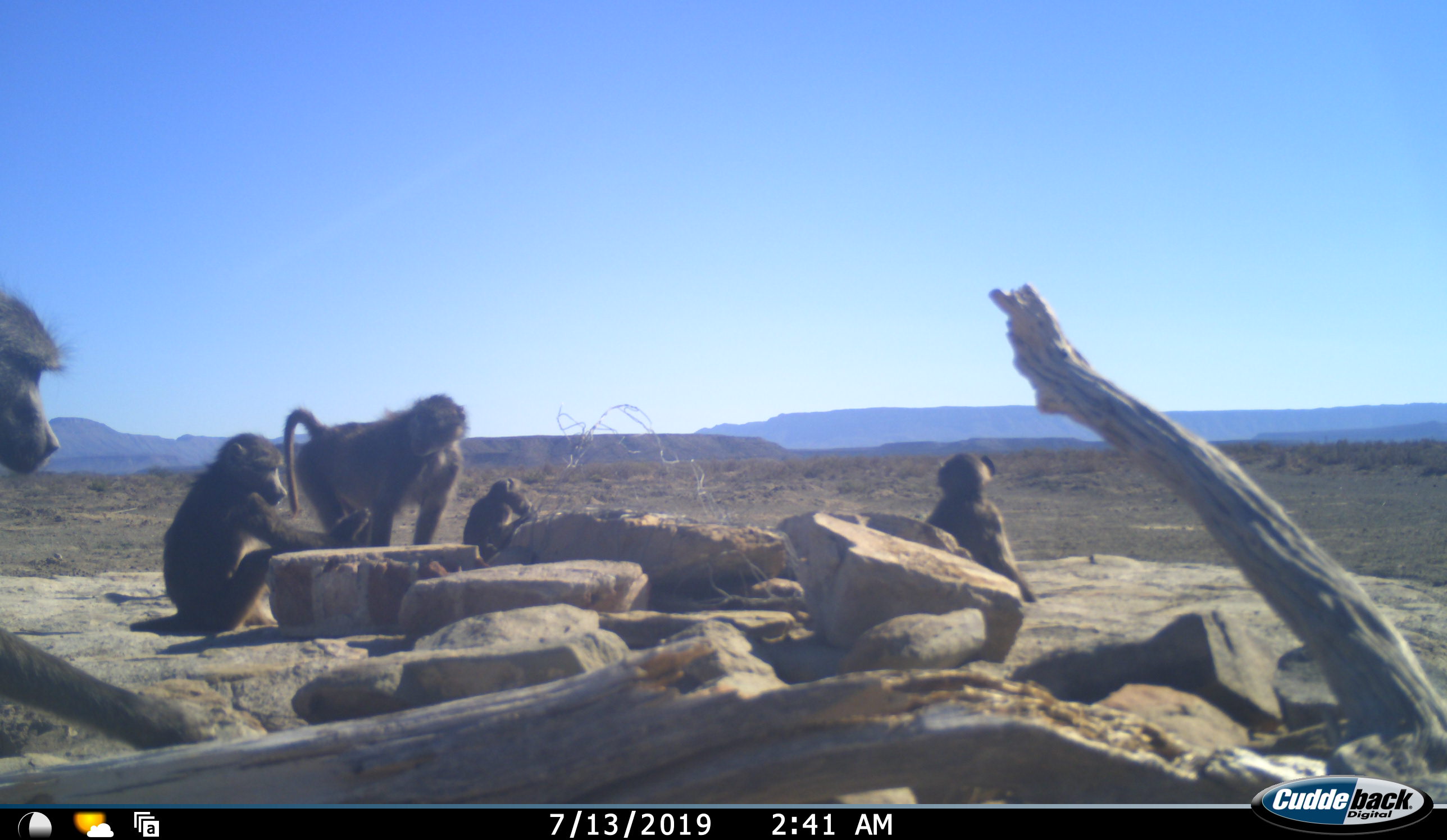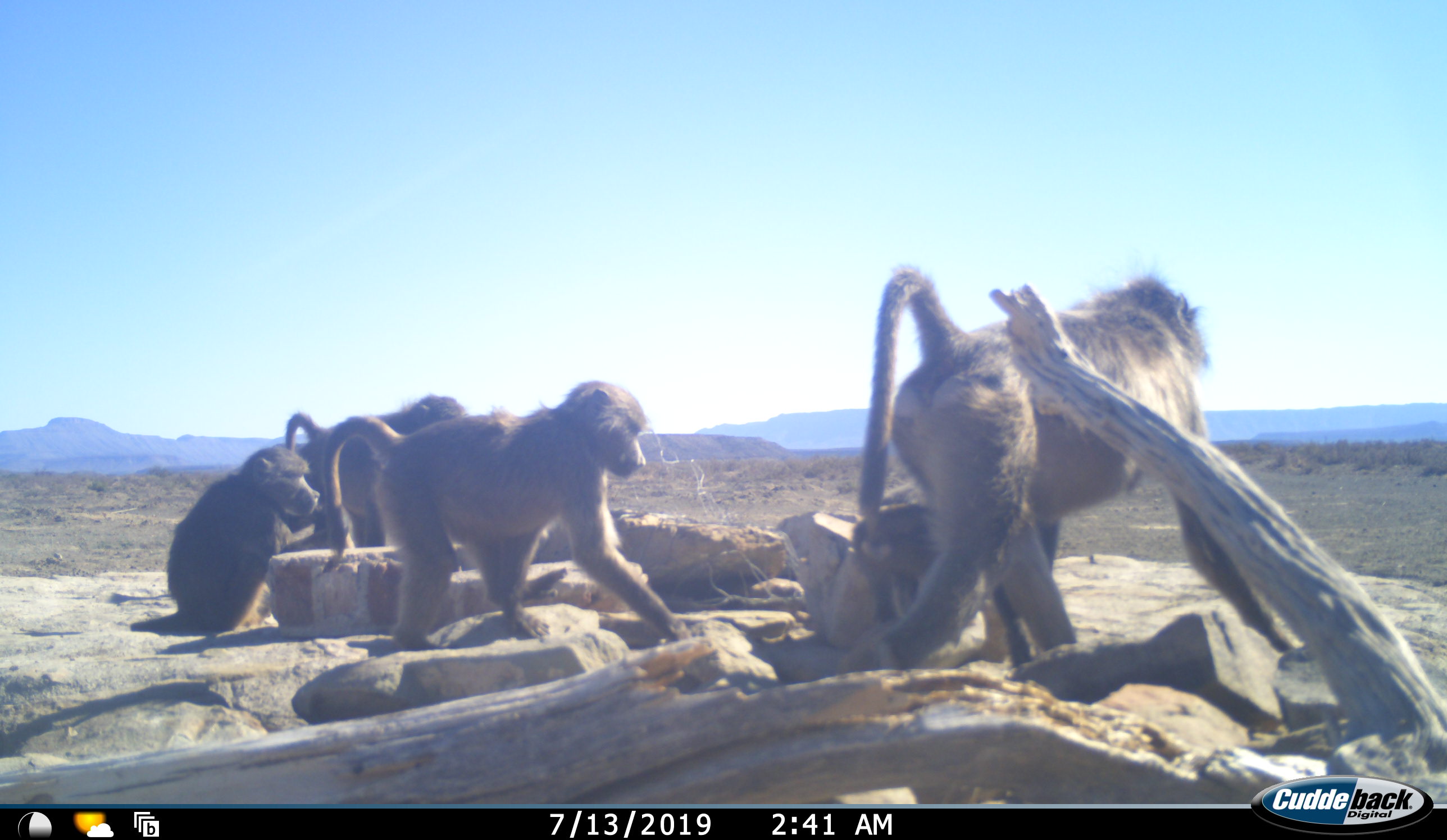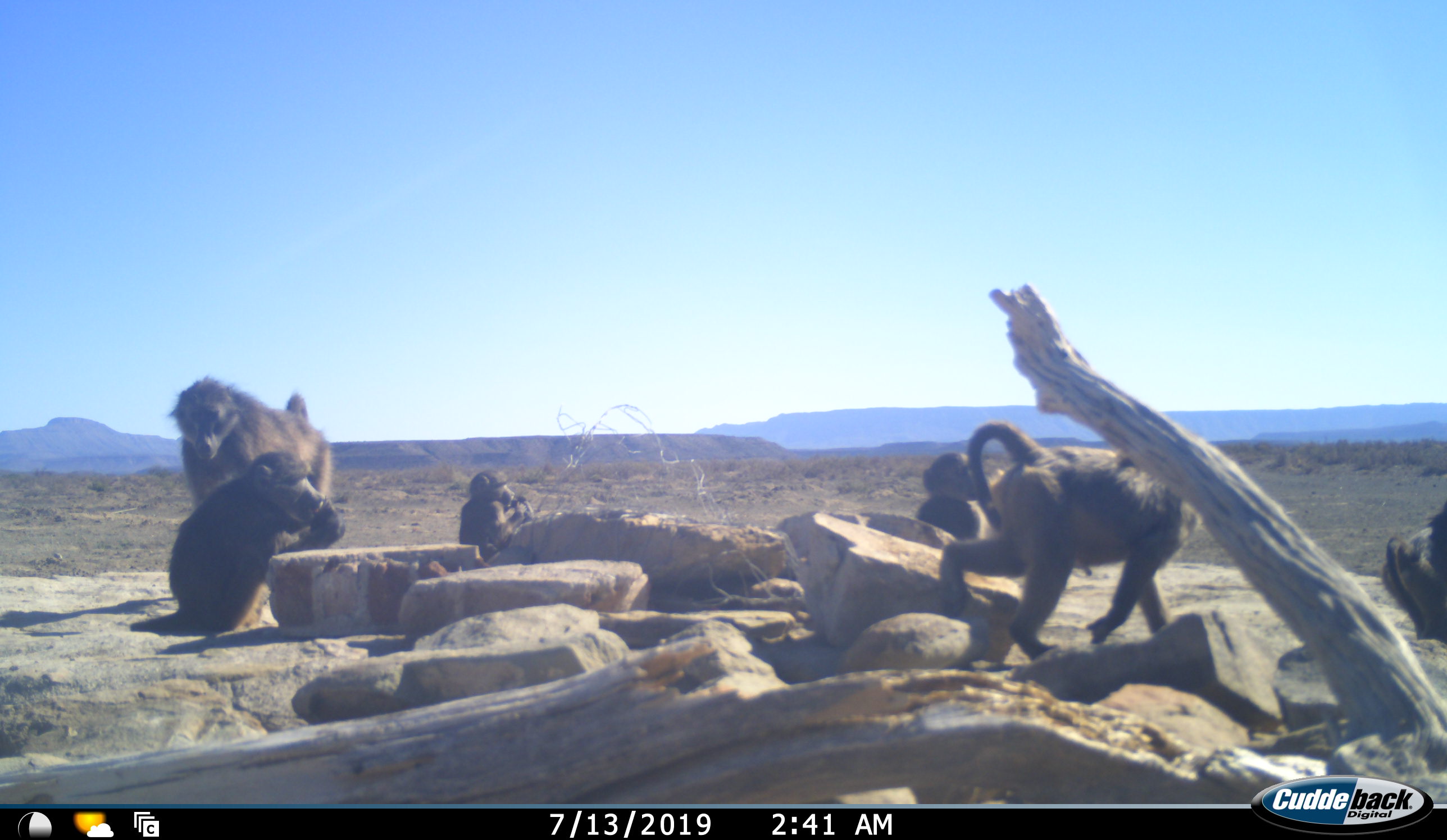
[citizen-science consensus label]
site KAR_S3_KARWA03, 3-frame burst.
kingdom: Animalia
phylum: Chordata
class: Mammalia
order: Primates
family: Cercopithecidae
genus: Papio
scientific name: Papio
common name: baboon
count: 6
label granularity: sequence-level